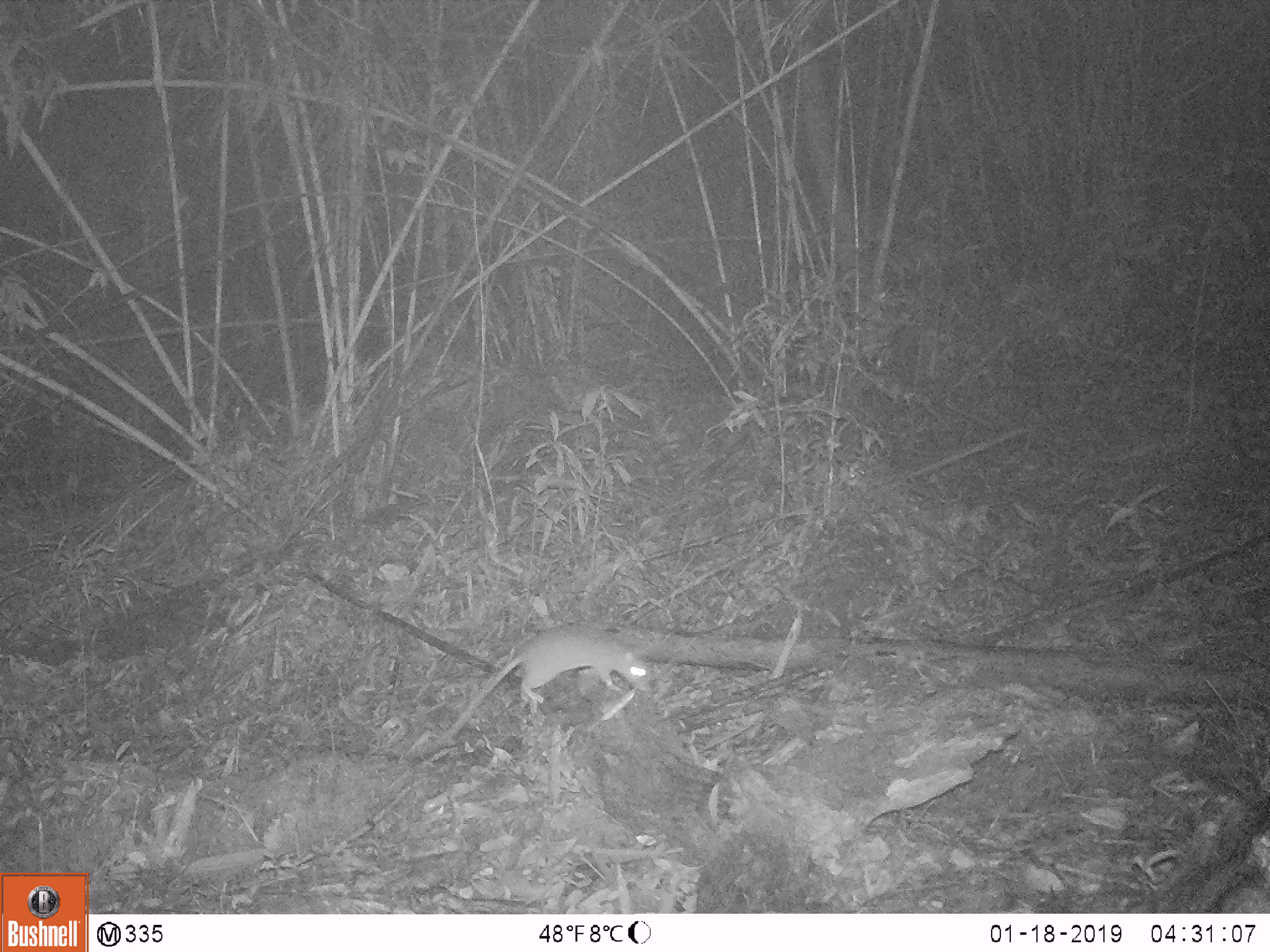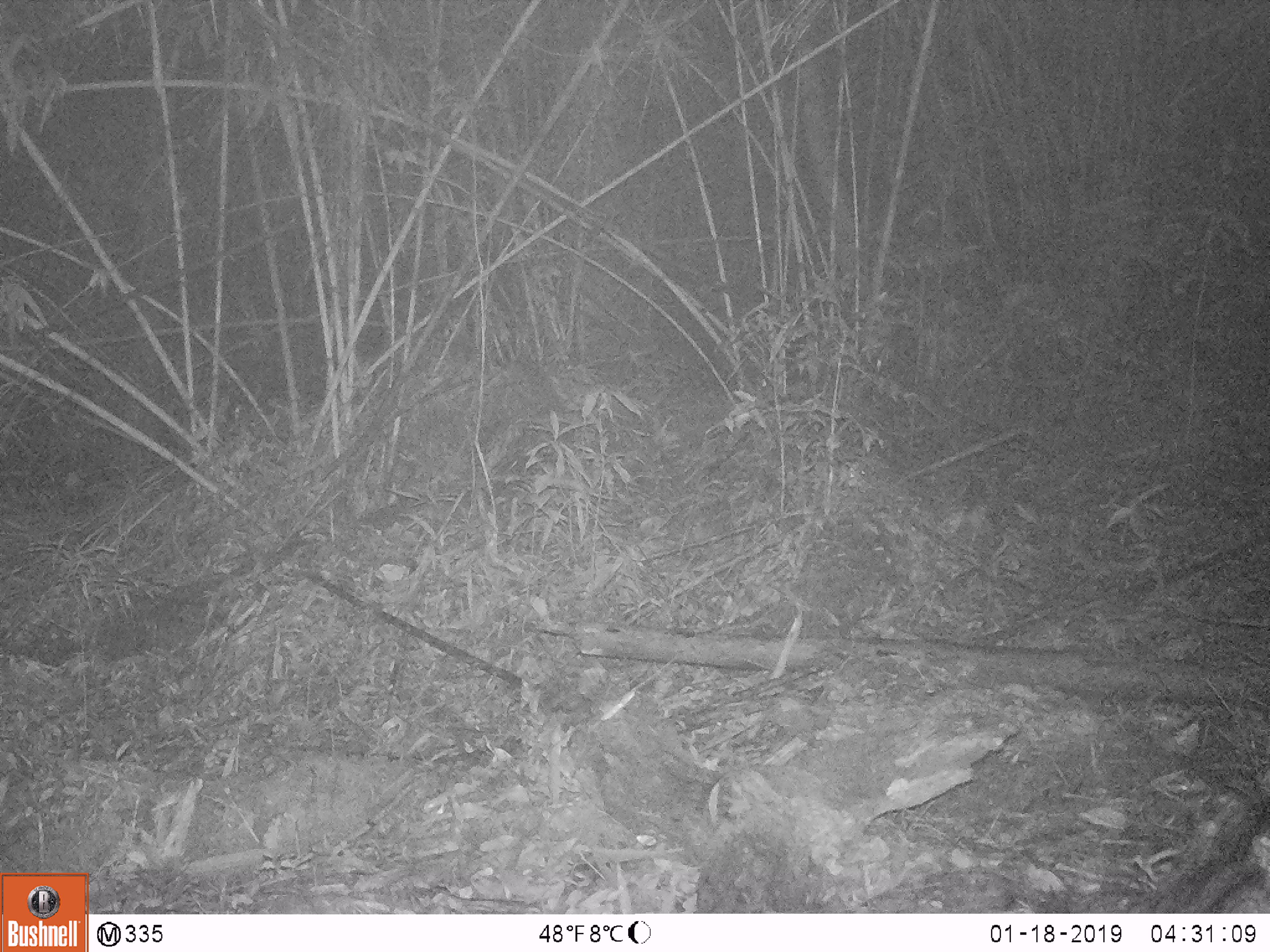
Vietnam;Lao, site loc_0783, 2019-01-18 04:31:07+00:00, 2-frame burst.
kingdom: Animalia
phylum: Chordata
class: Mammalia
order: Rodentia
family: Muridae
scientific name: Muridae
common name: old-world mice and rats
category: unidentified murid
Unidentified murid (old-world mice and rats) (Muridae). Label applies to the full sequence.